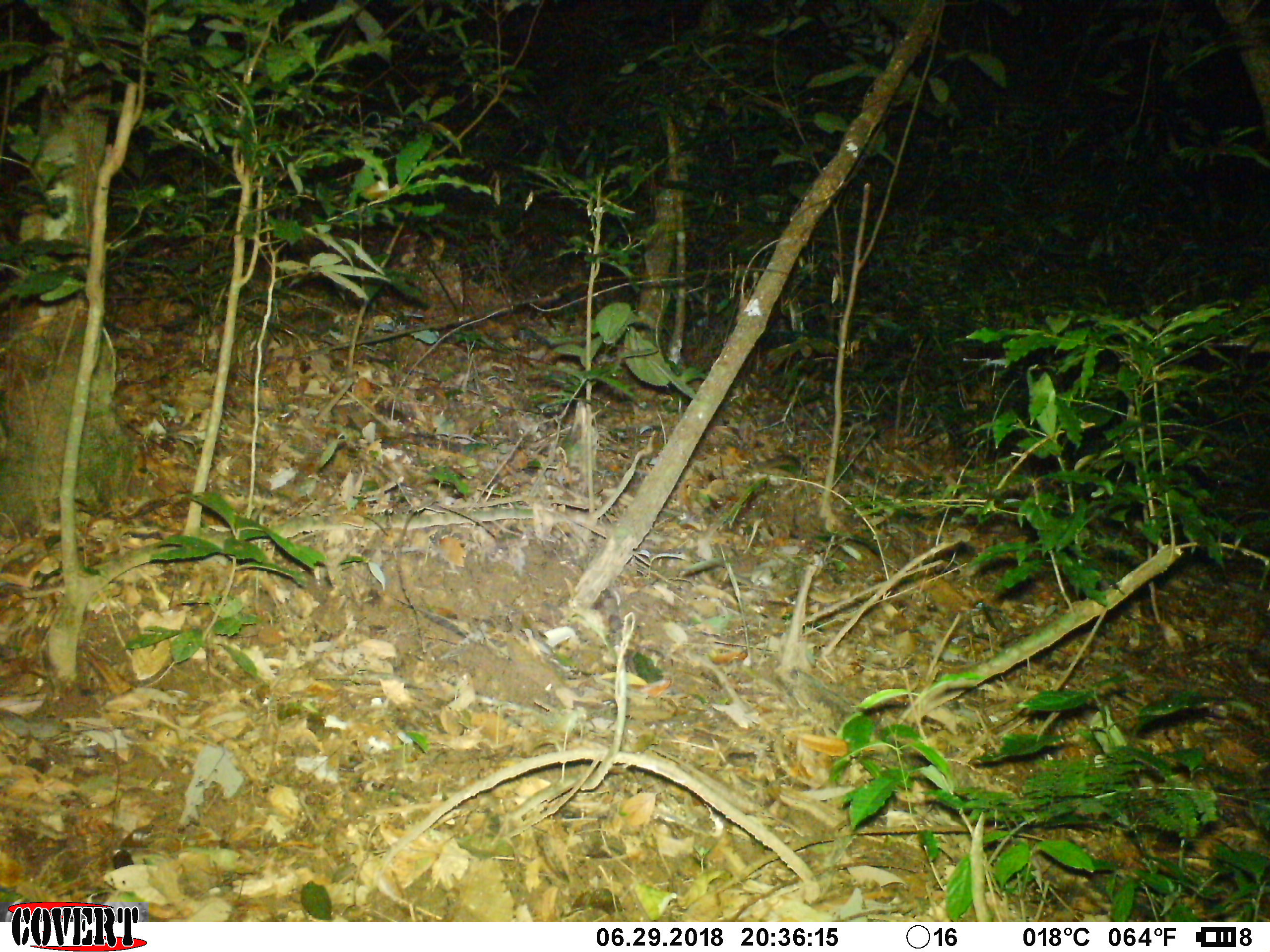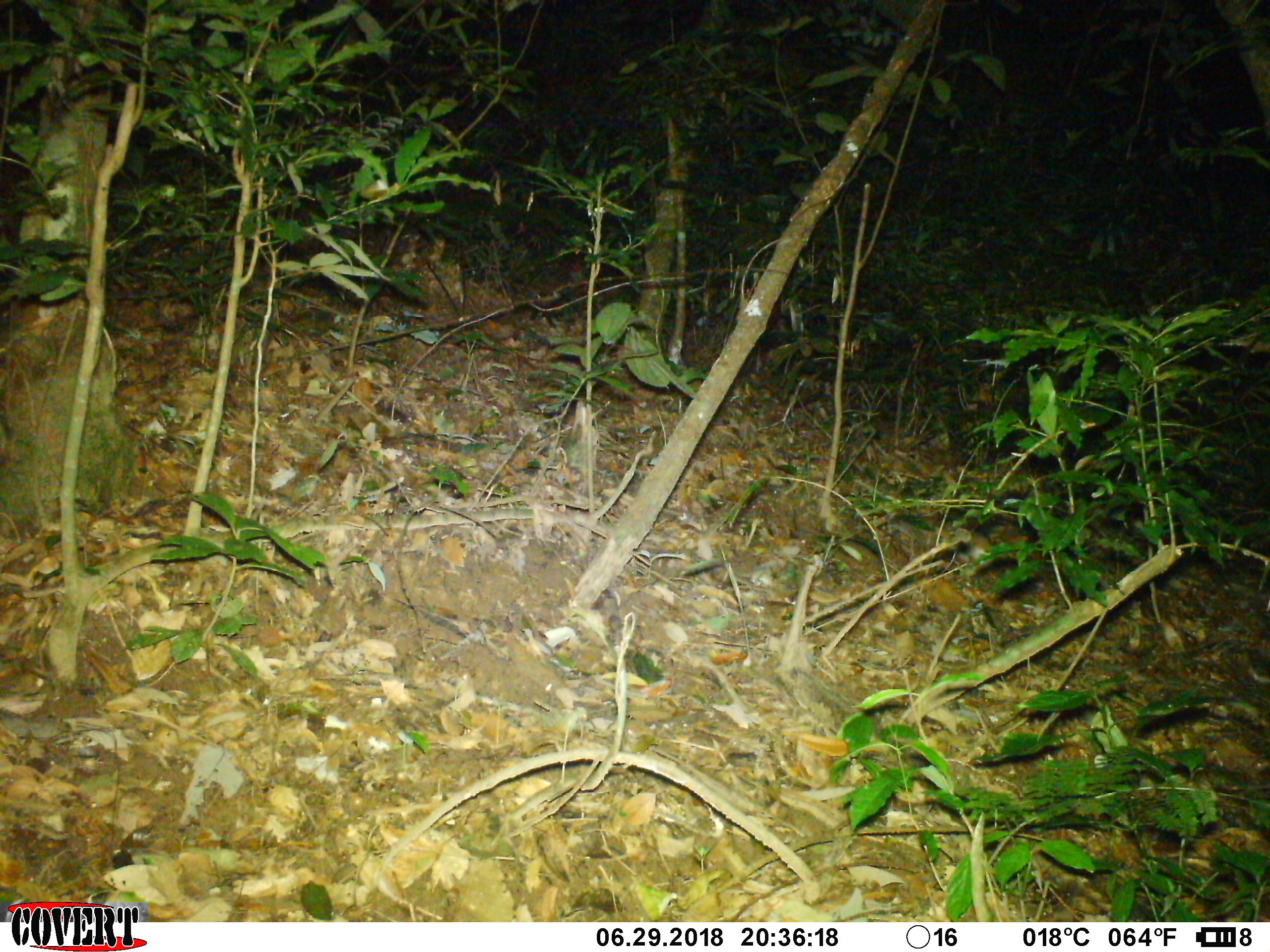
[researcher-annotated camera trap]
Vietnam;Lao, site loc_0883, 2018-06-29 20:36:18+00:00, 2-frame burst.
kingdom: Animalia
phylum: Chordata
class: Mammalia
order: Rodentia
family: Muridae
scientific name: Muridae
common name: old-world mice and rats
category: unidentified murid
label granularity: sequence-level